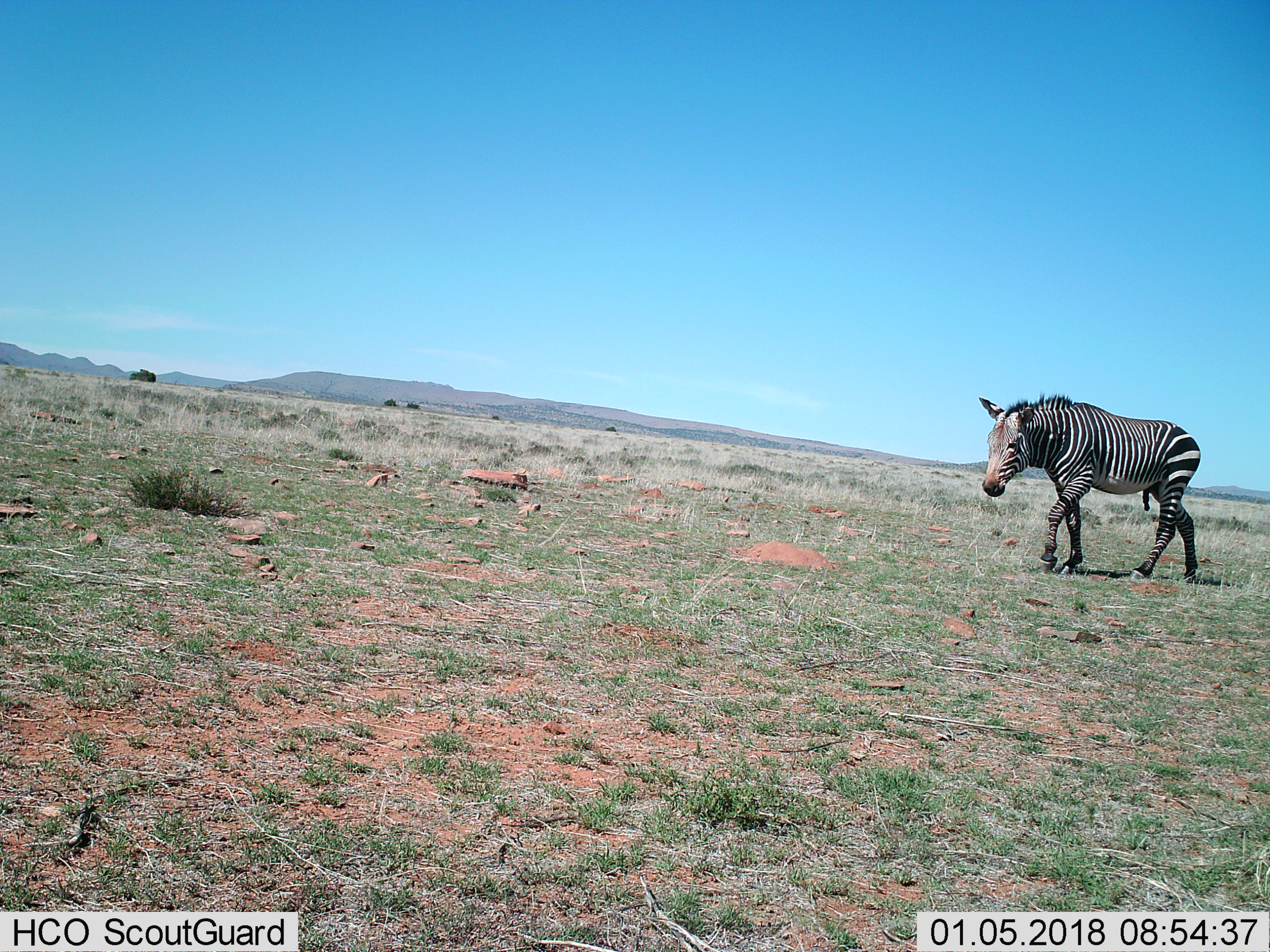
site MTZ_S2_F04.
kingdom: Animalia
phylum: Chordata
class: Mammalia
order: Perissodactyla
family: Equidae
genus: Equus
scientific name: Equus zebra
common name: mountain zebra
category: zebramountain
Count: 1.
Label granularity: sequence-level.